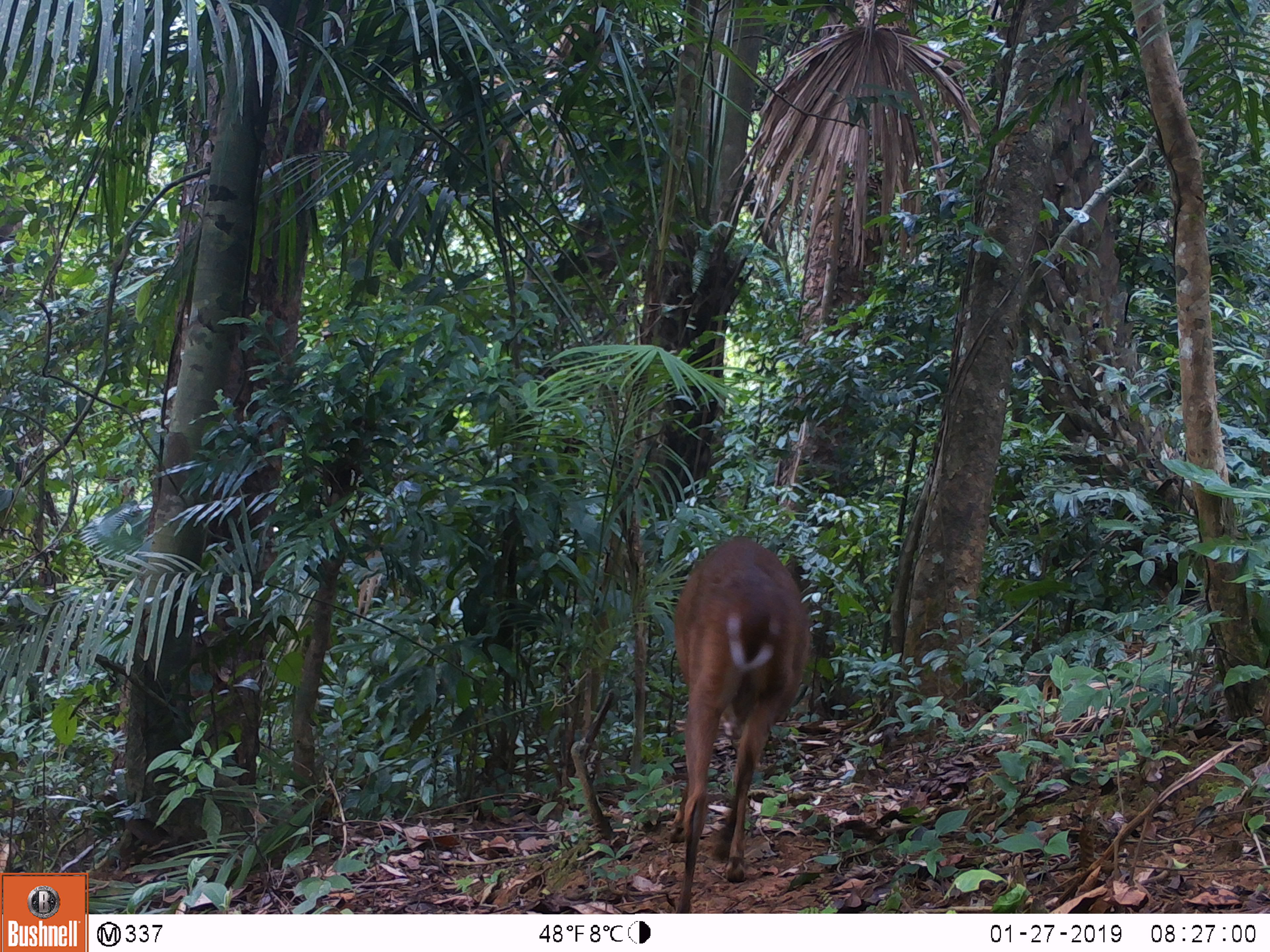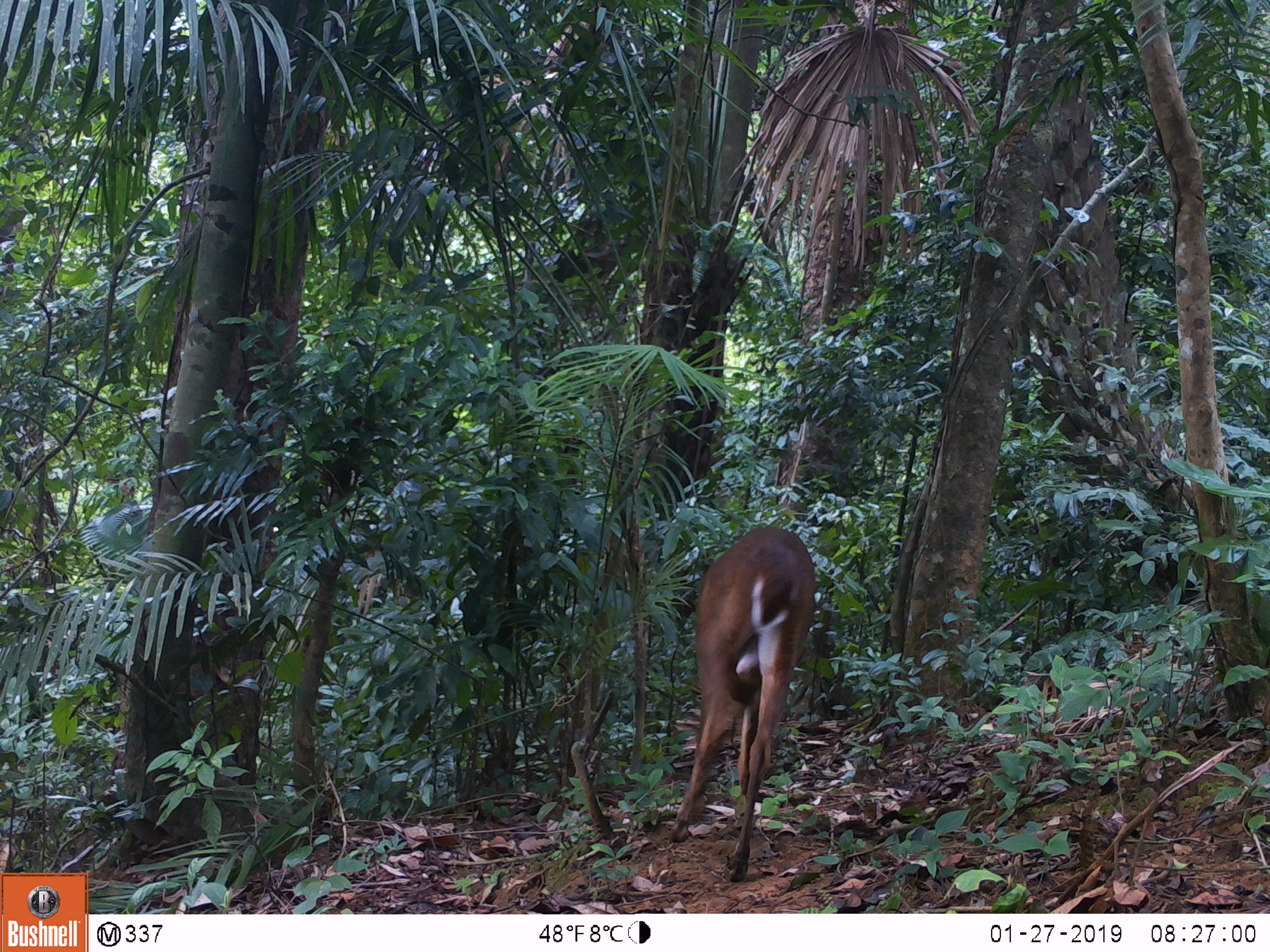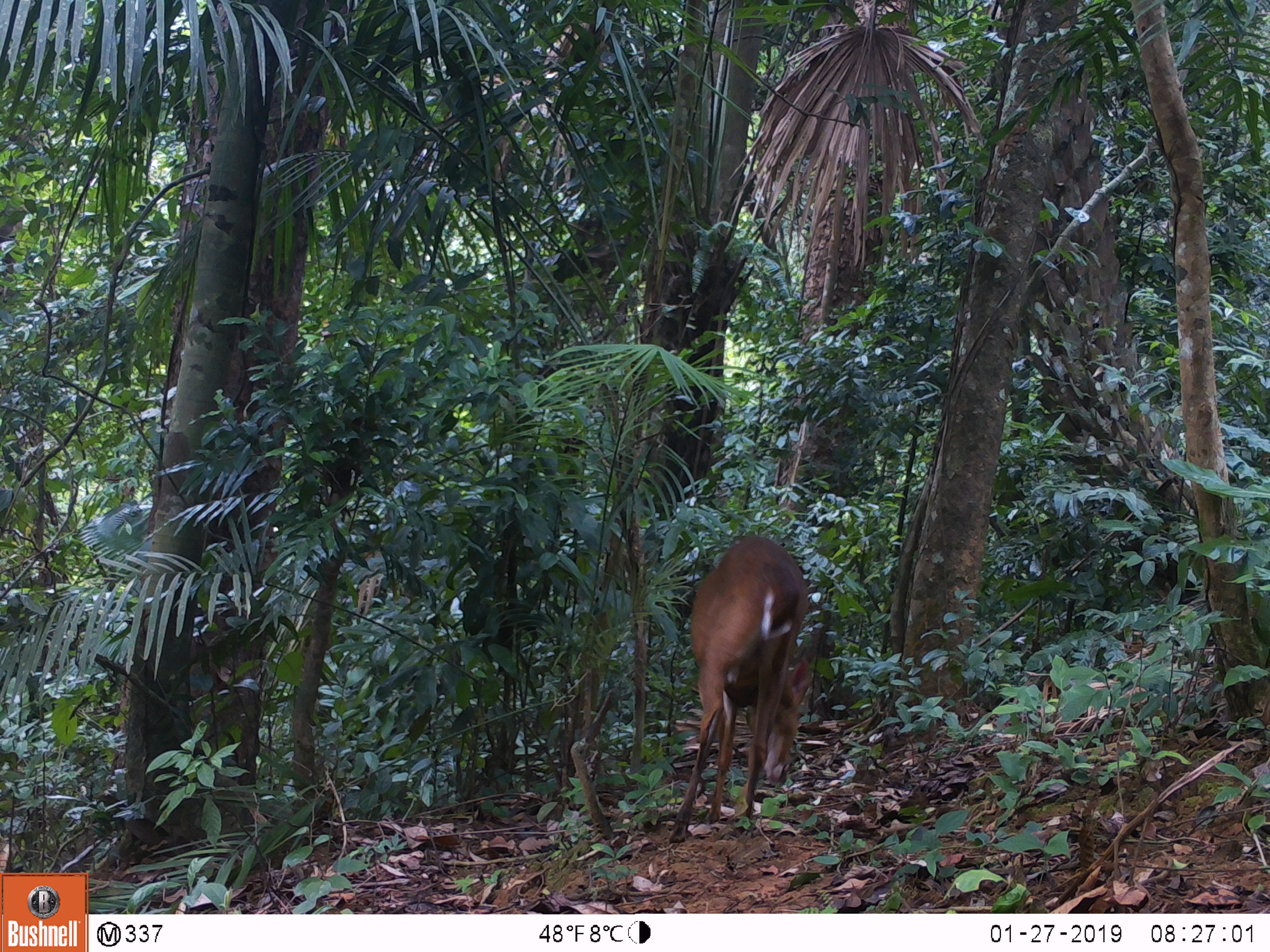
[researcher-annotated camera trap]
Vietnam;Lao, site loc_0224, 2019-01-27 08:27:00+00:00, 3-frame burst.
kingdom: Animalia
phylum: Chordata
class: Mammalia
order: Artiodactyla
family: Cervidae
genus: Muntiacus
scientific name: Muntiacus vuquangensis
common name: large-antlered muntjac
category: large antlered muntjac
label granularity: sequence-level